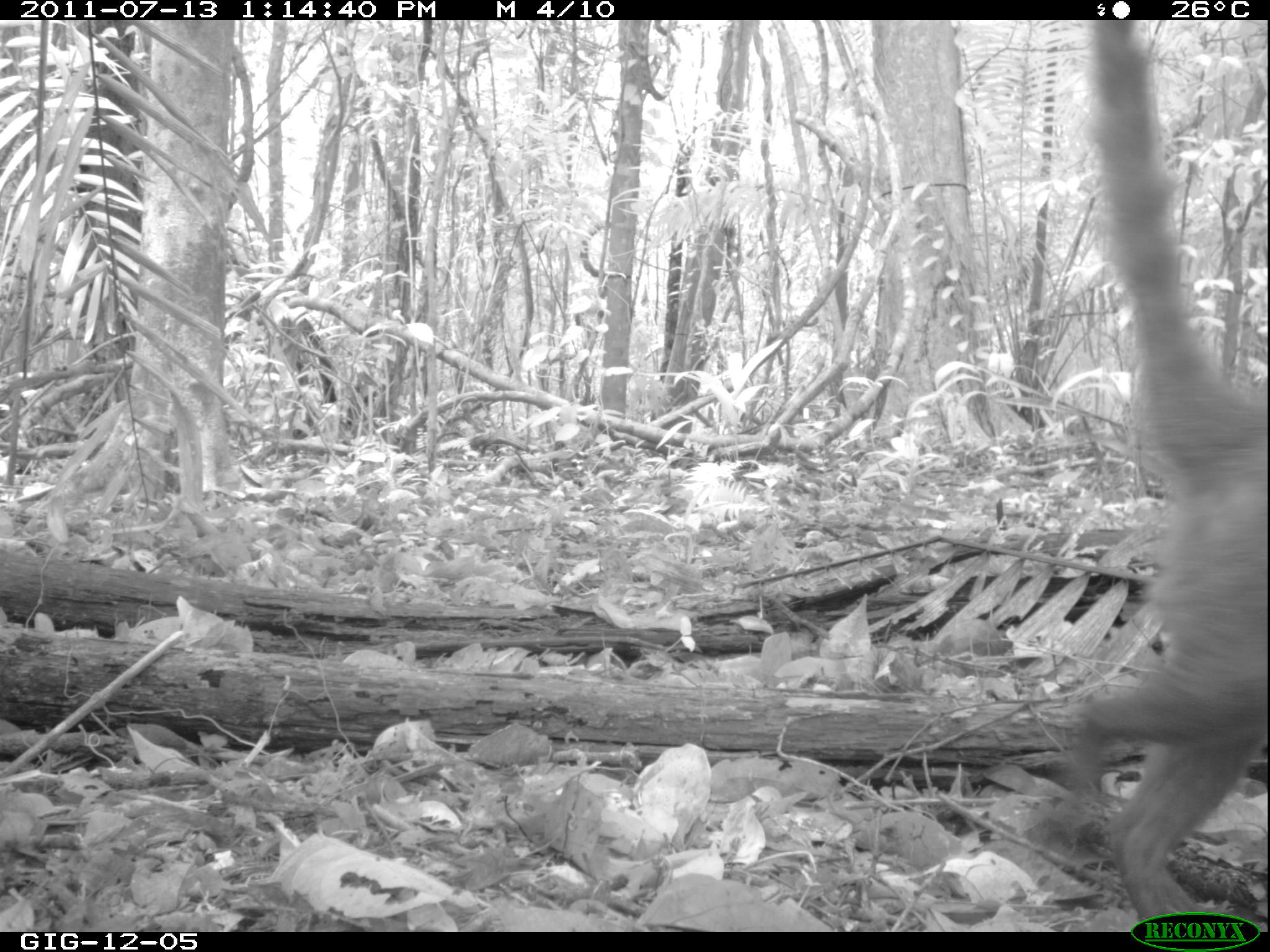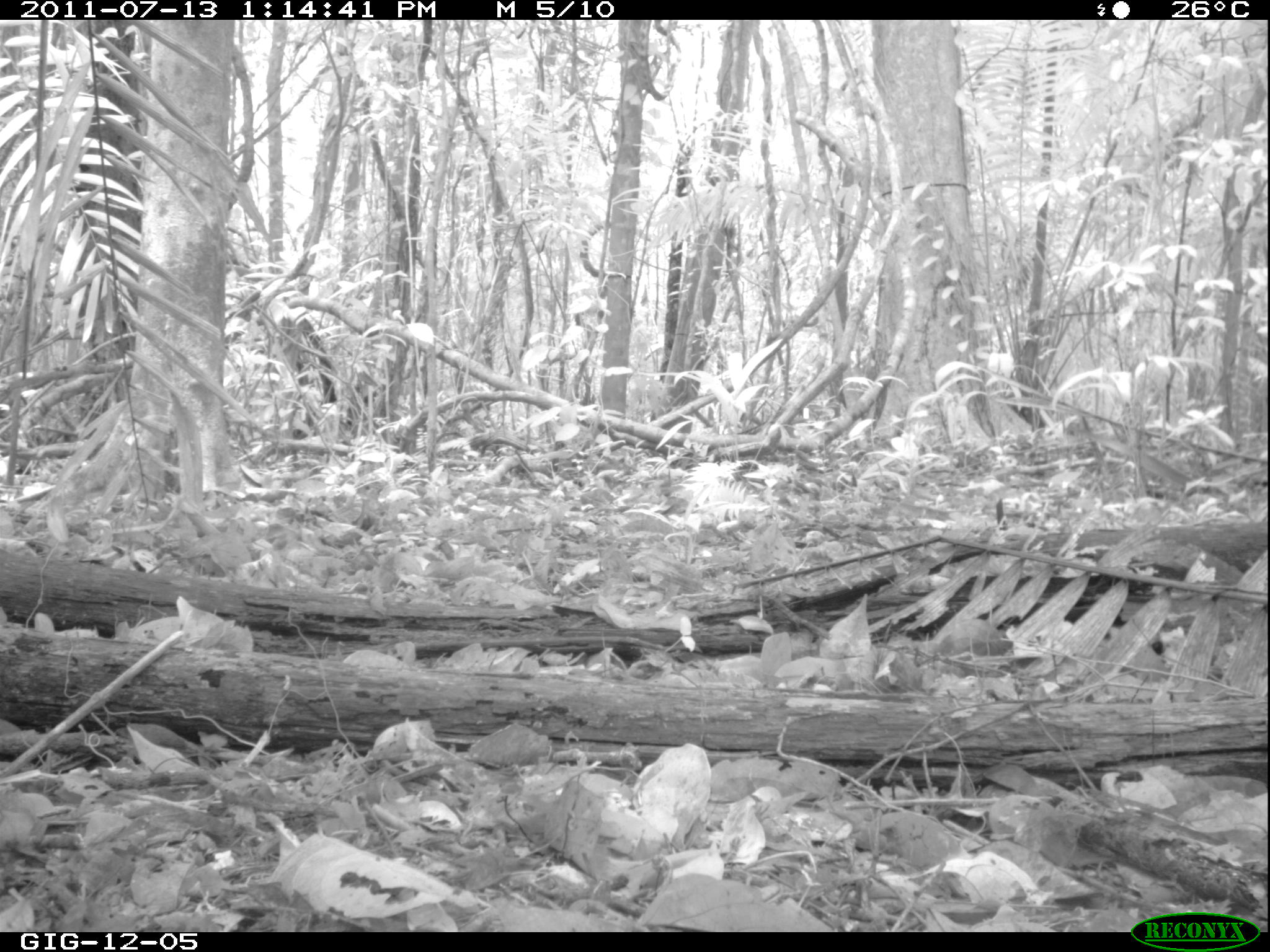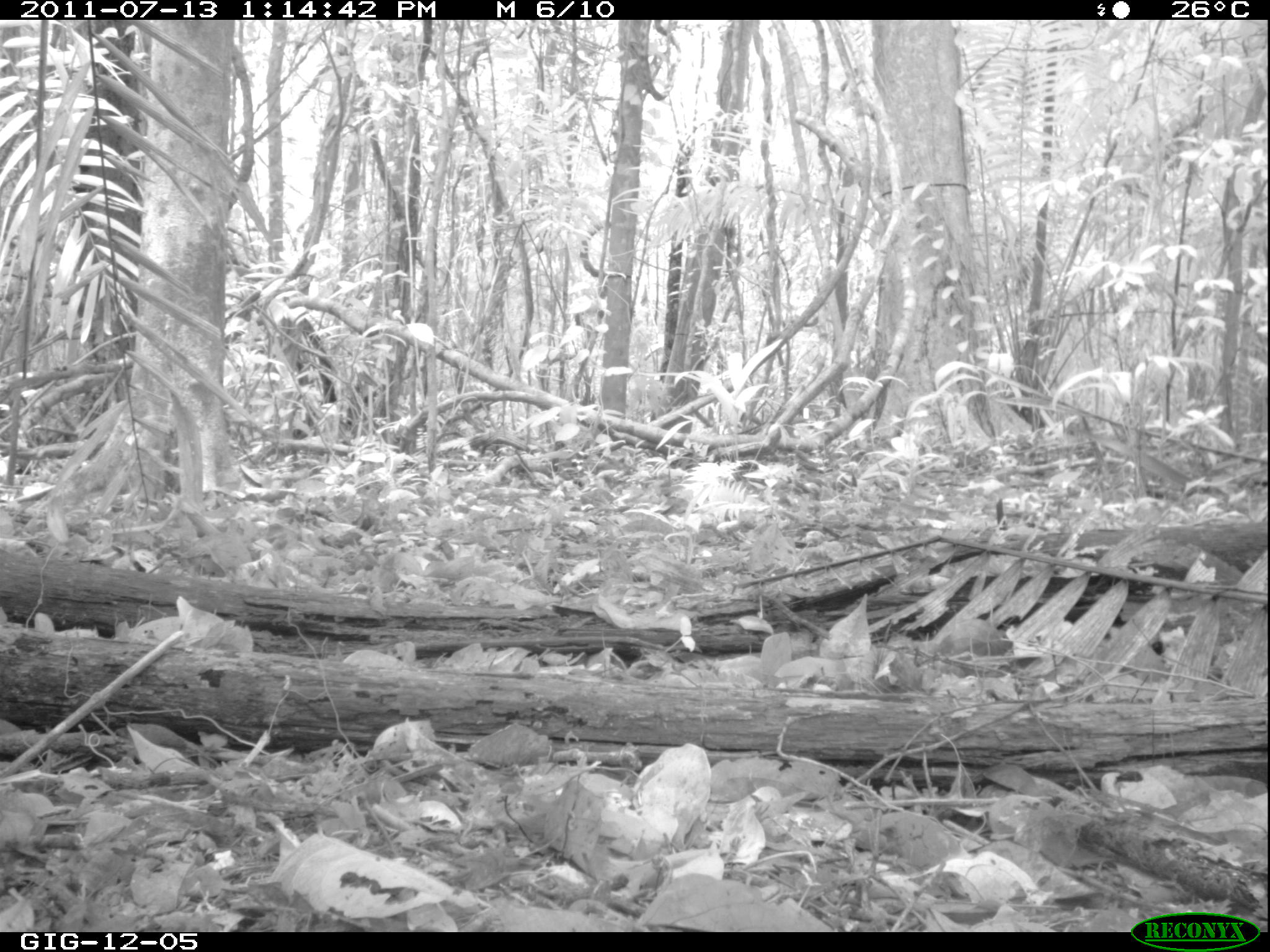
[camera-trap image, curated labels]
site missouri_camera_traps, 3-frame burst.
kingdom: Animalia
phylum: Chordata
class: Mammalia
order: Carnivora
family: Procyonidae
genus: Nasua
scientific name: Nasua narica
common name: white-nosed coati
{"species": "white-nosed coati (Nasua narica)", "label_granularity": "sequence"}